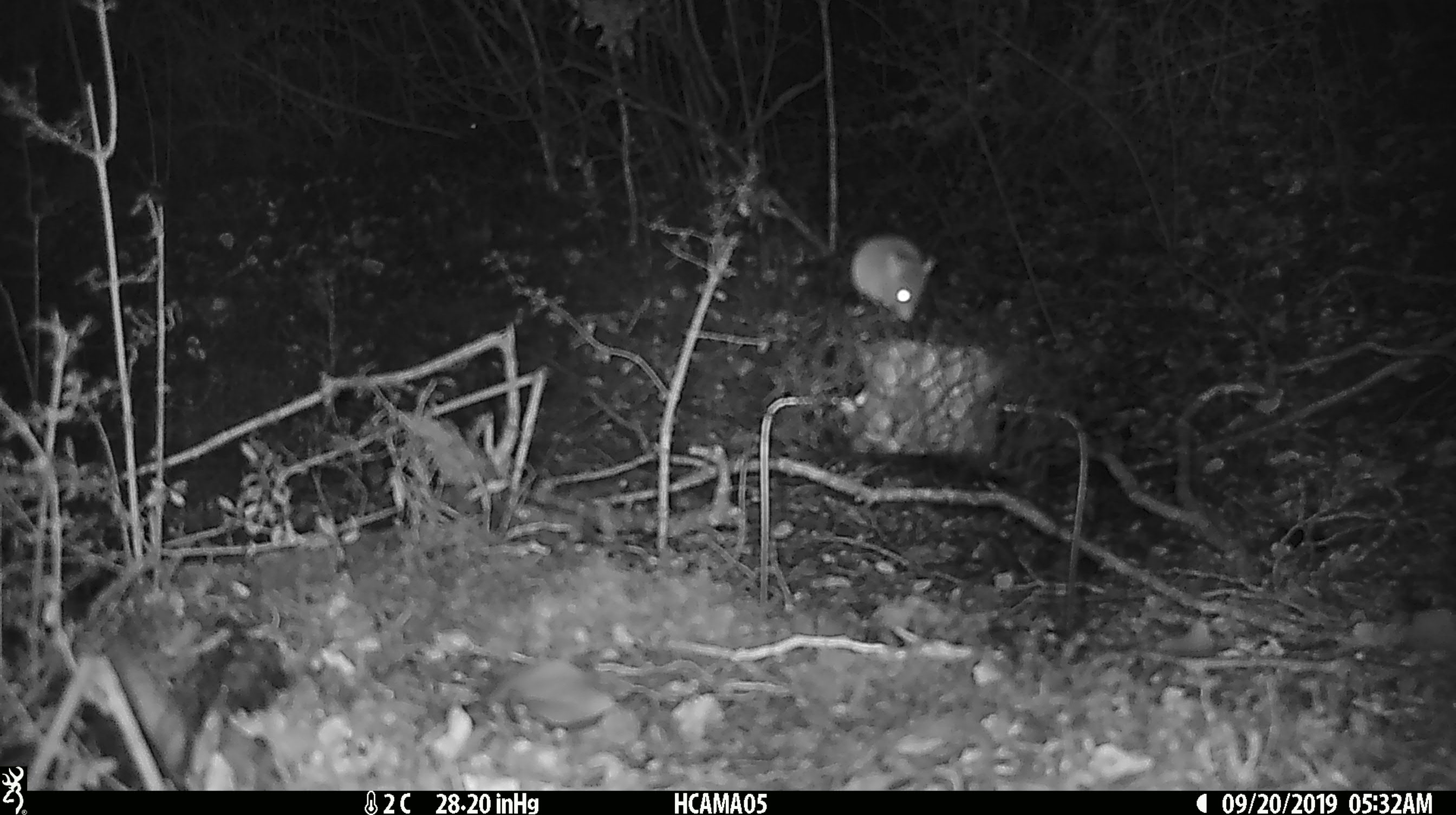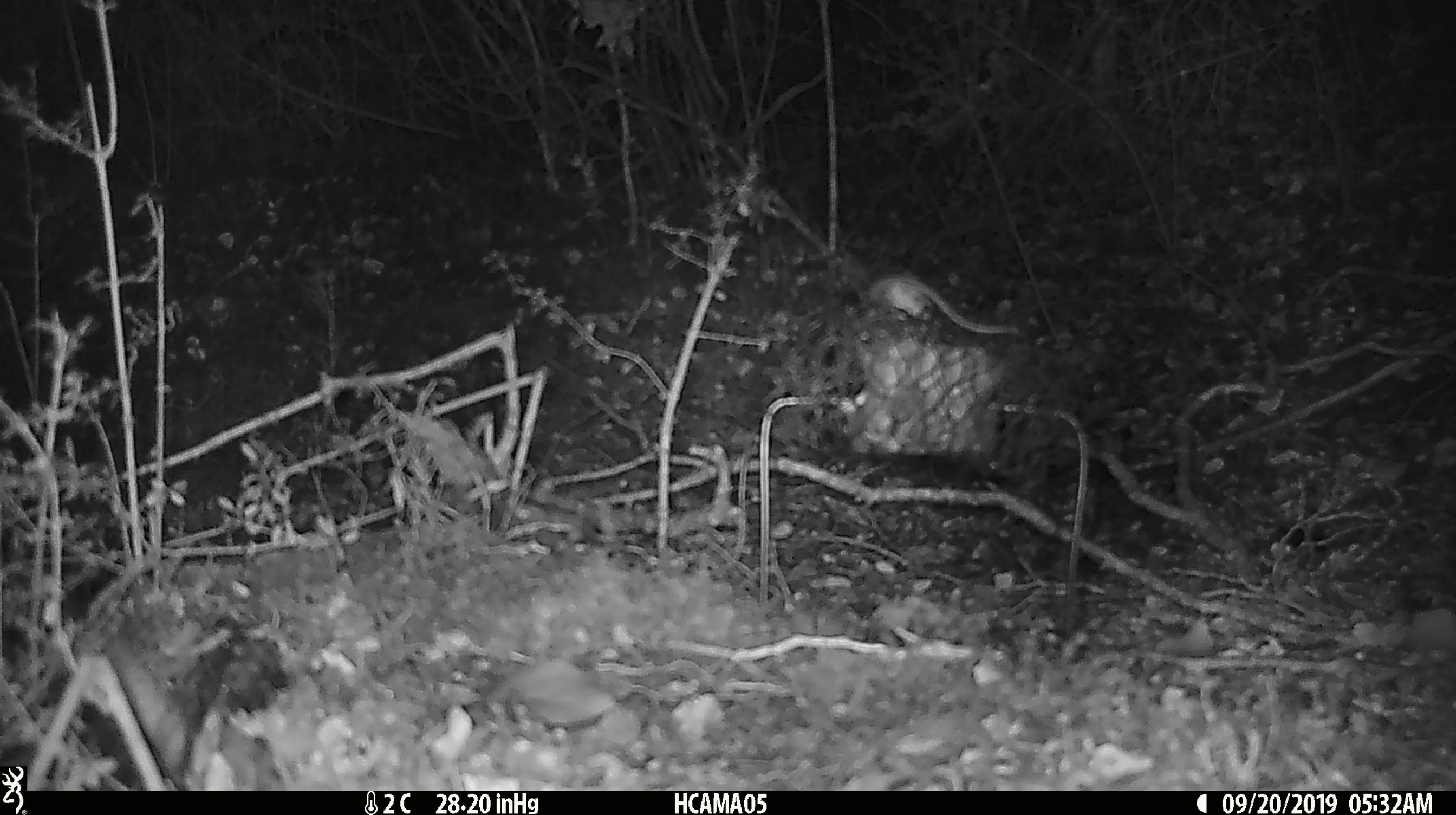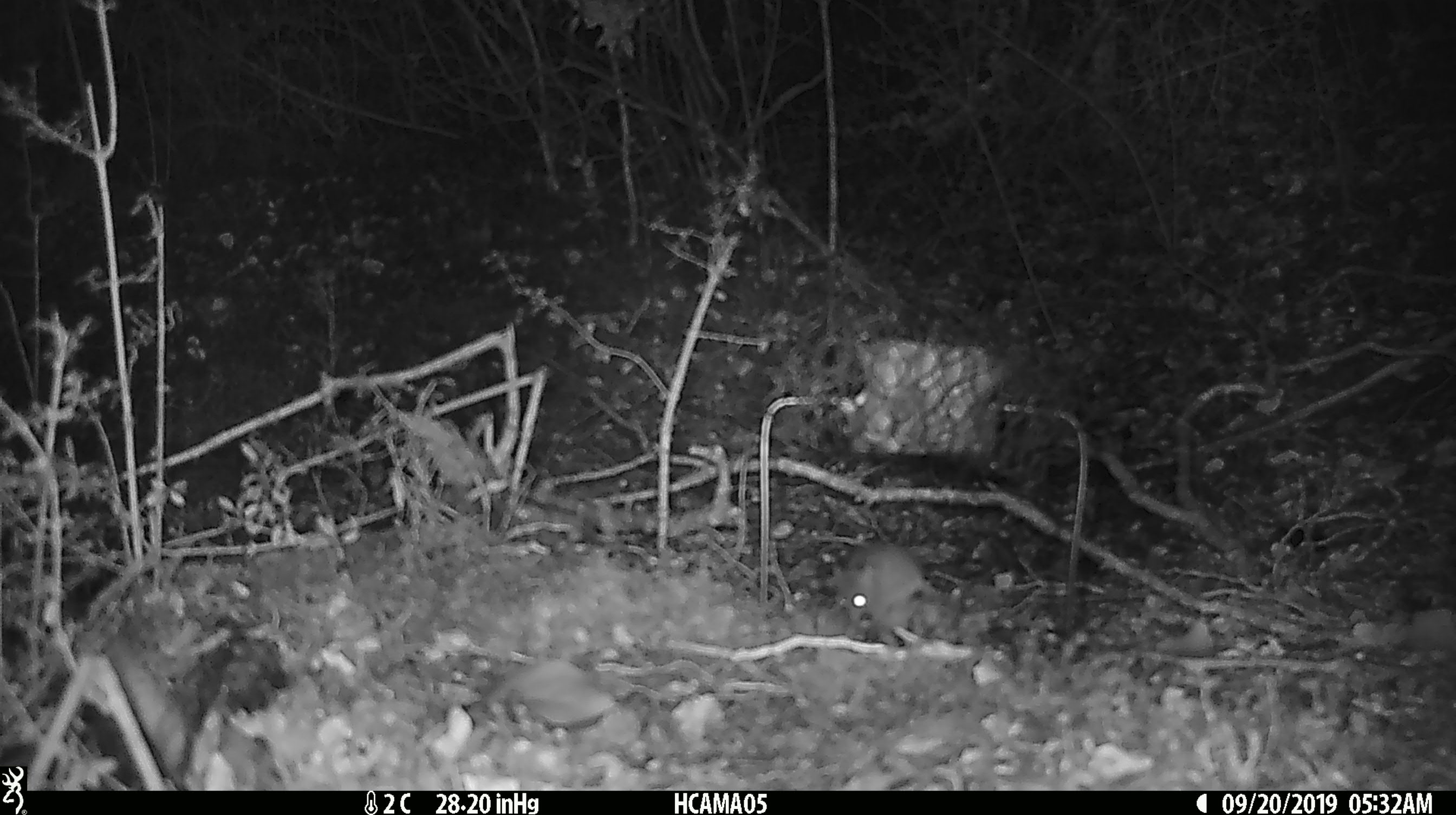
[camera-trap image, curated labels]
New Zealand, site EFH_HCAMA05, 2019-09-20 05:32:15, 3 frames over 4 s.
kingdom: Animalia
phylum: Chordata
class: Mammalia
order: Rodentia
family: Muridae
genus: Mus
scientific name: Mus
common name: mouse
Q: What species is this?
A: Mouse (Mus).